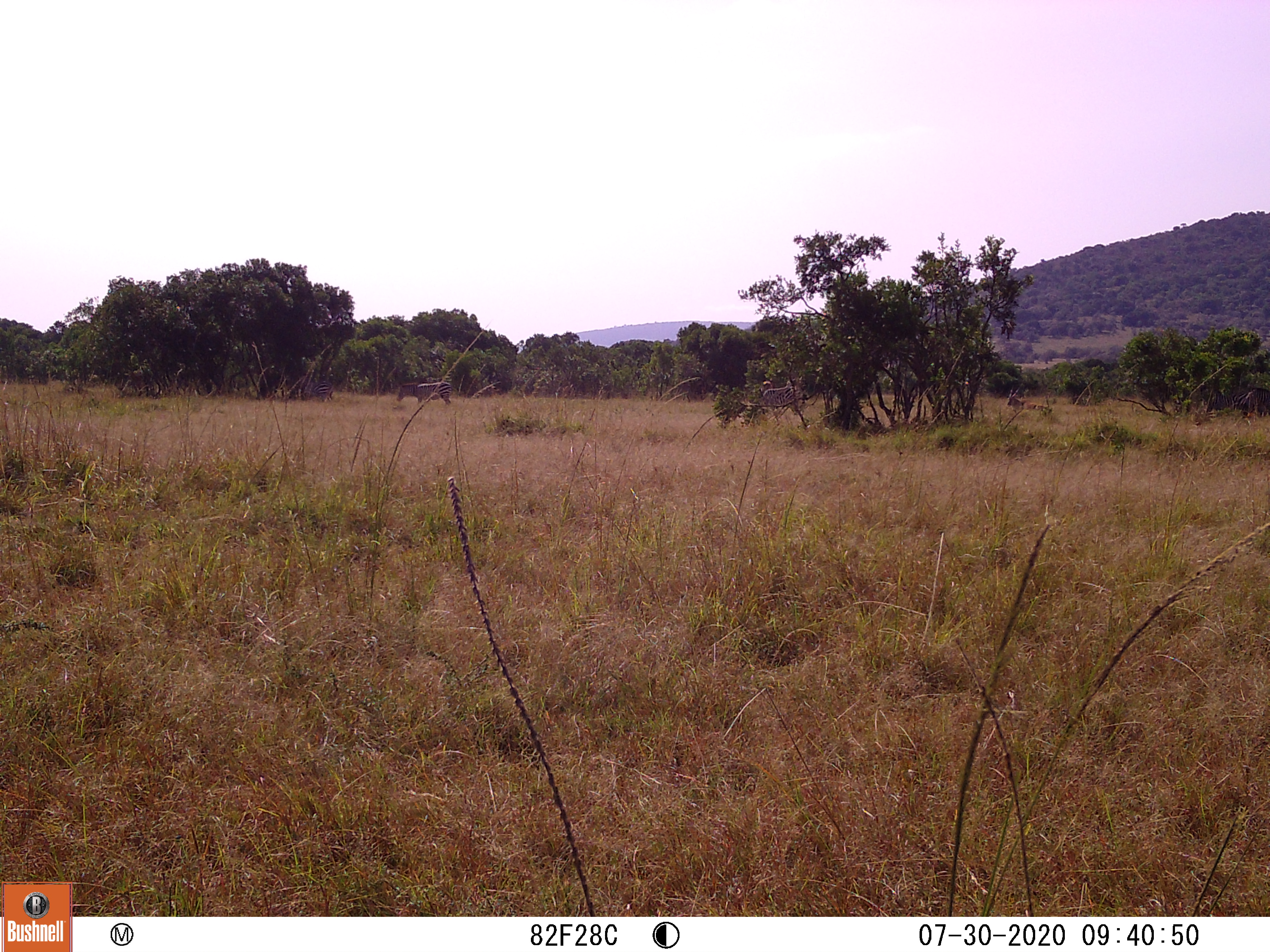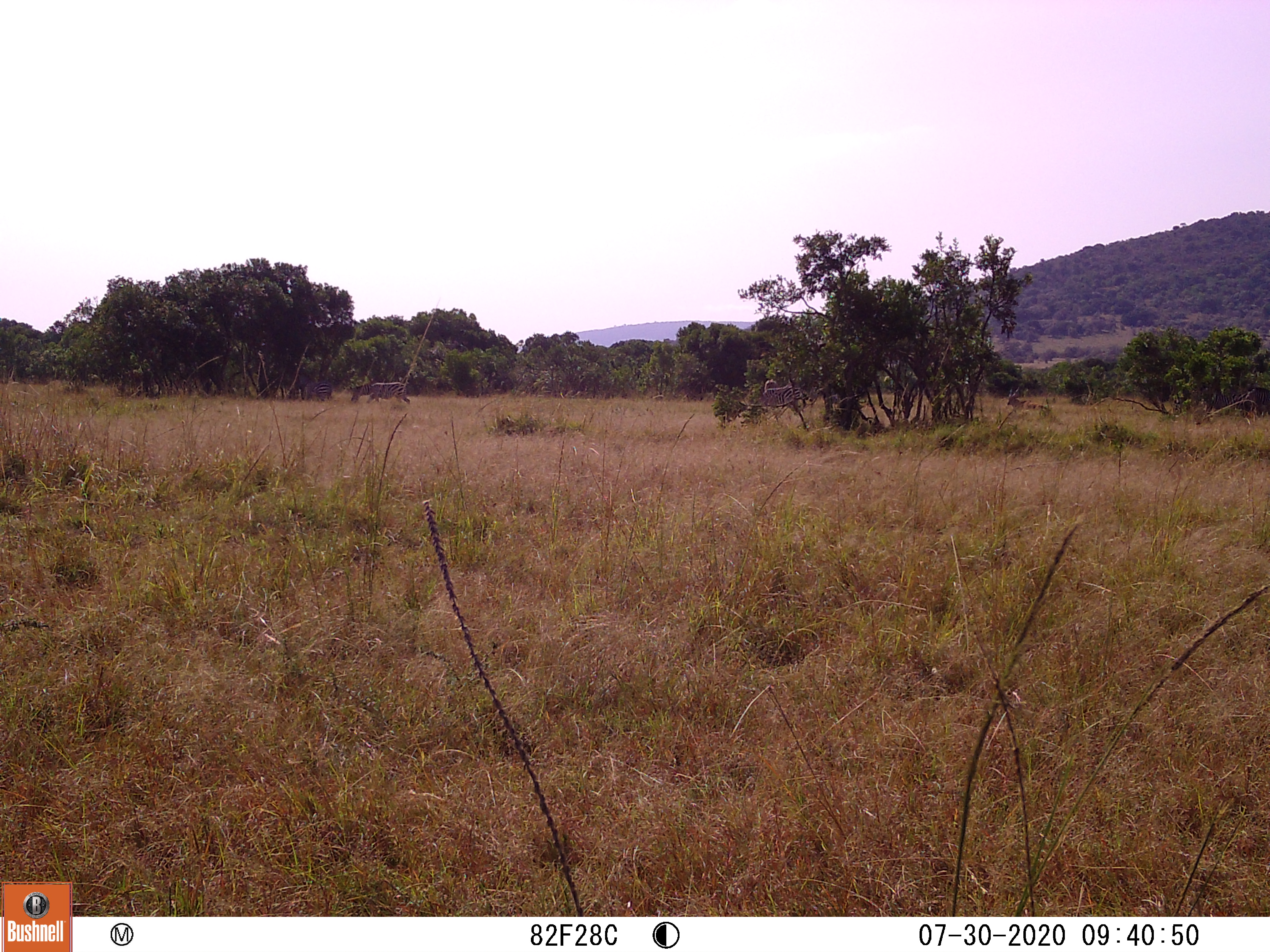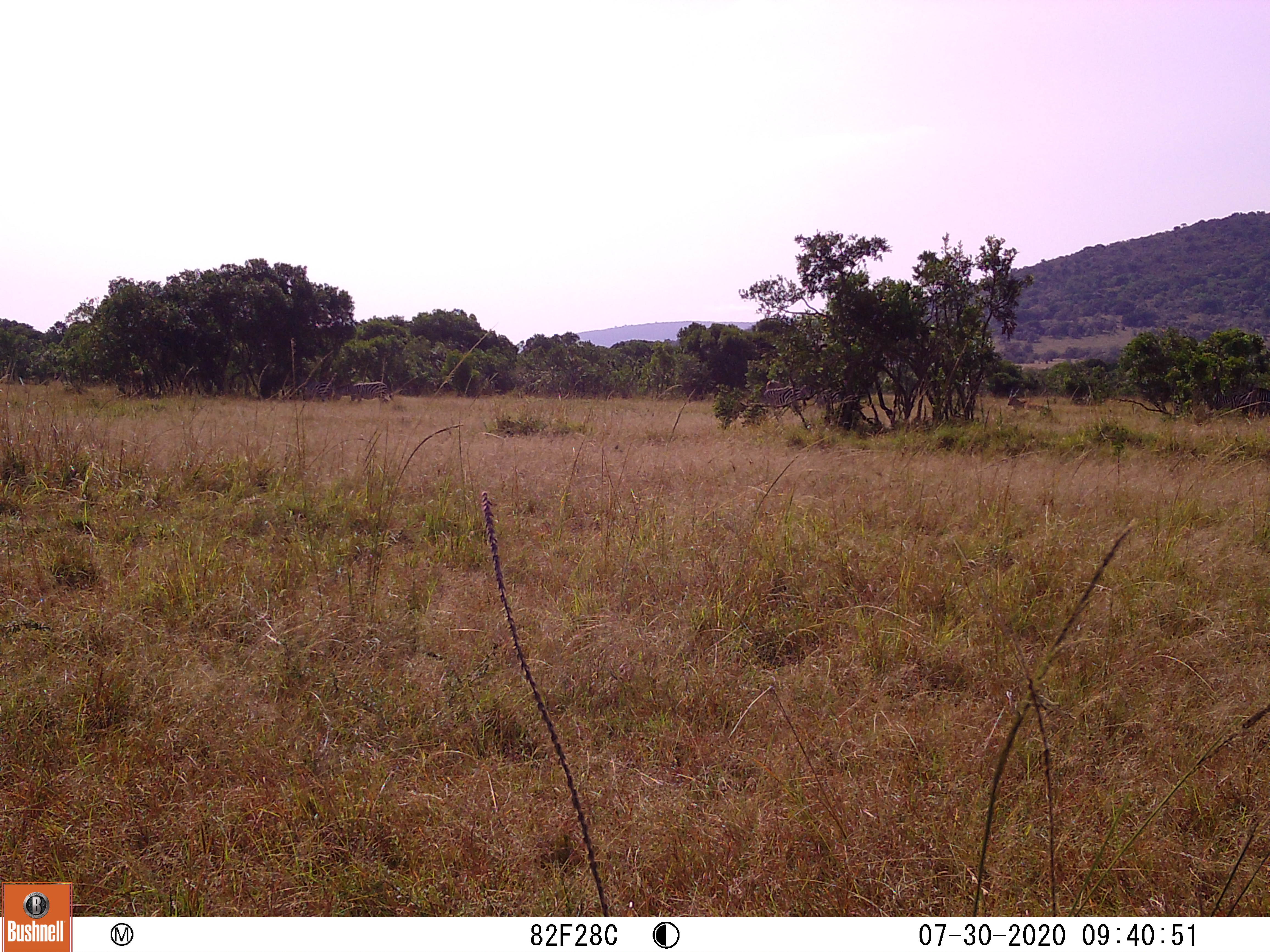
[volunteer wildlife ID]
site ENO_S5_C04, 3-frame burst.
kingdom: Animalia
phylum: Chordata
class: Mammalia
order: Perissodactyla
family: Equidae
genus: Equus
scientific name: Equus quagga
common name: plains zebra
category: zebraplains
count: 3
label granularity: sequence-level